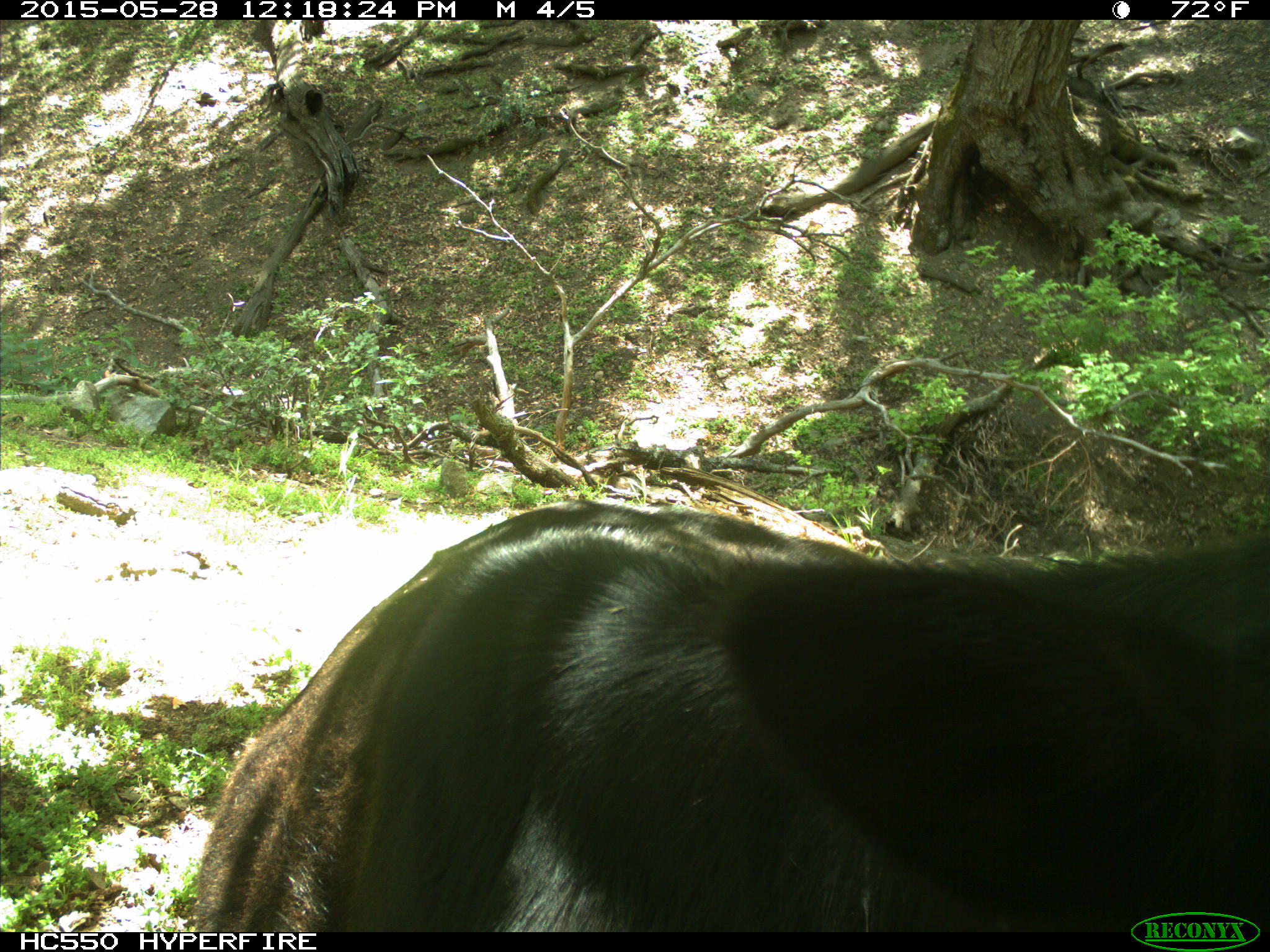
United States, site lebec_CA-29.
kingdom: Animalia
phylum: Chordata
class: Mammalia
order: Artiodactyla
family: Bovidae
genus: Bos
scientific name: Bos taurus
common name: domestic cow